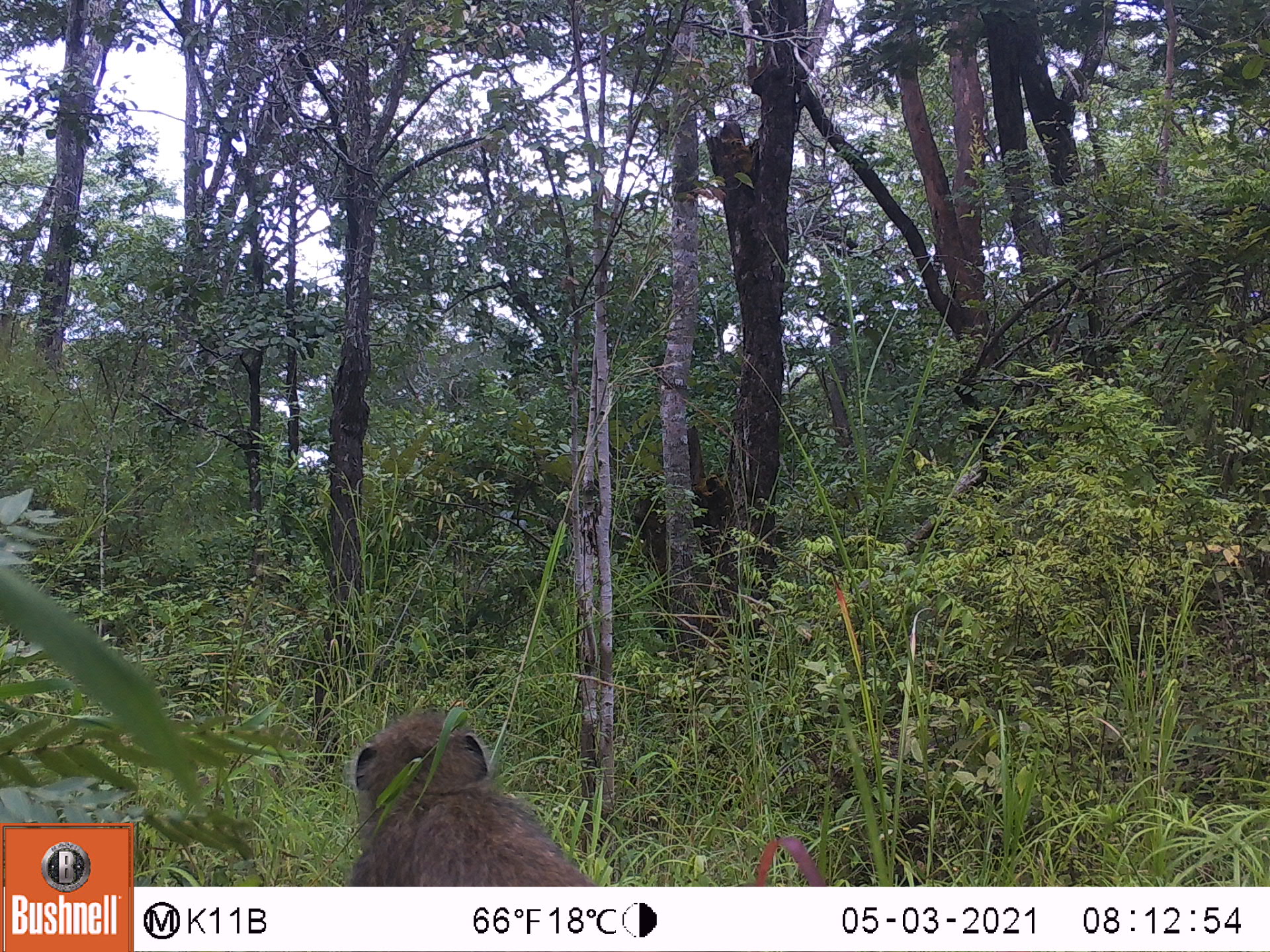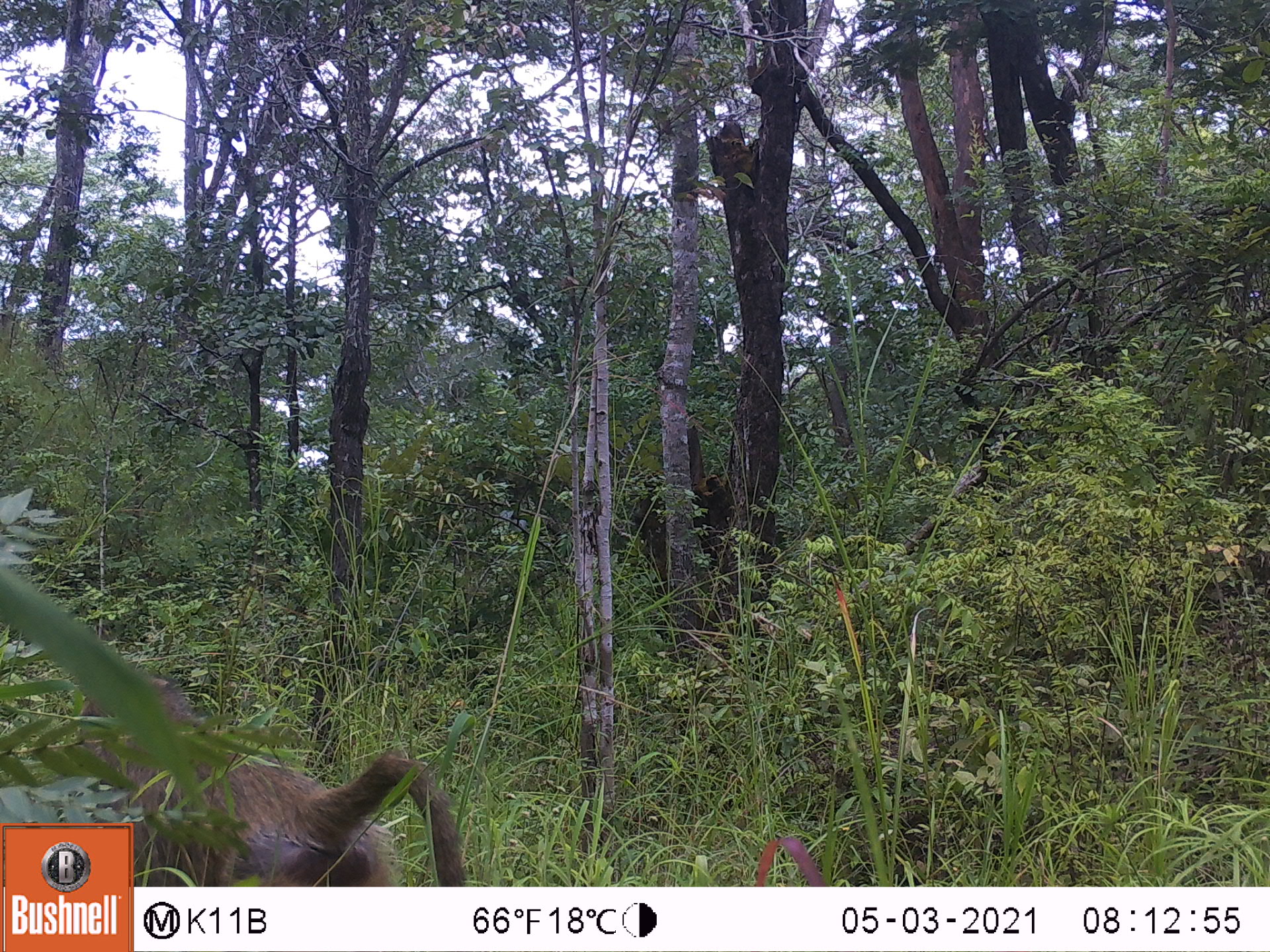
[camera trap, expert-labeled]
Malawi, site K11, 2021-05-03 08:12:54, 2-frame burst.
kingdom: Animalia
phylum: Chordata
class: Mammalia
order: Primates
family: Cercopithecidae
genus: Papio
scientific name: Papio cynocephalus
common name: yellow baboon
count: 1